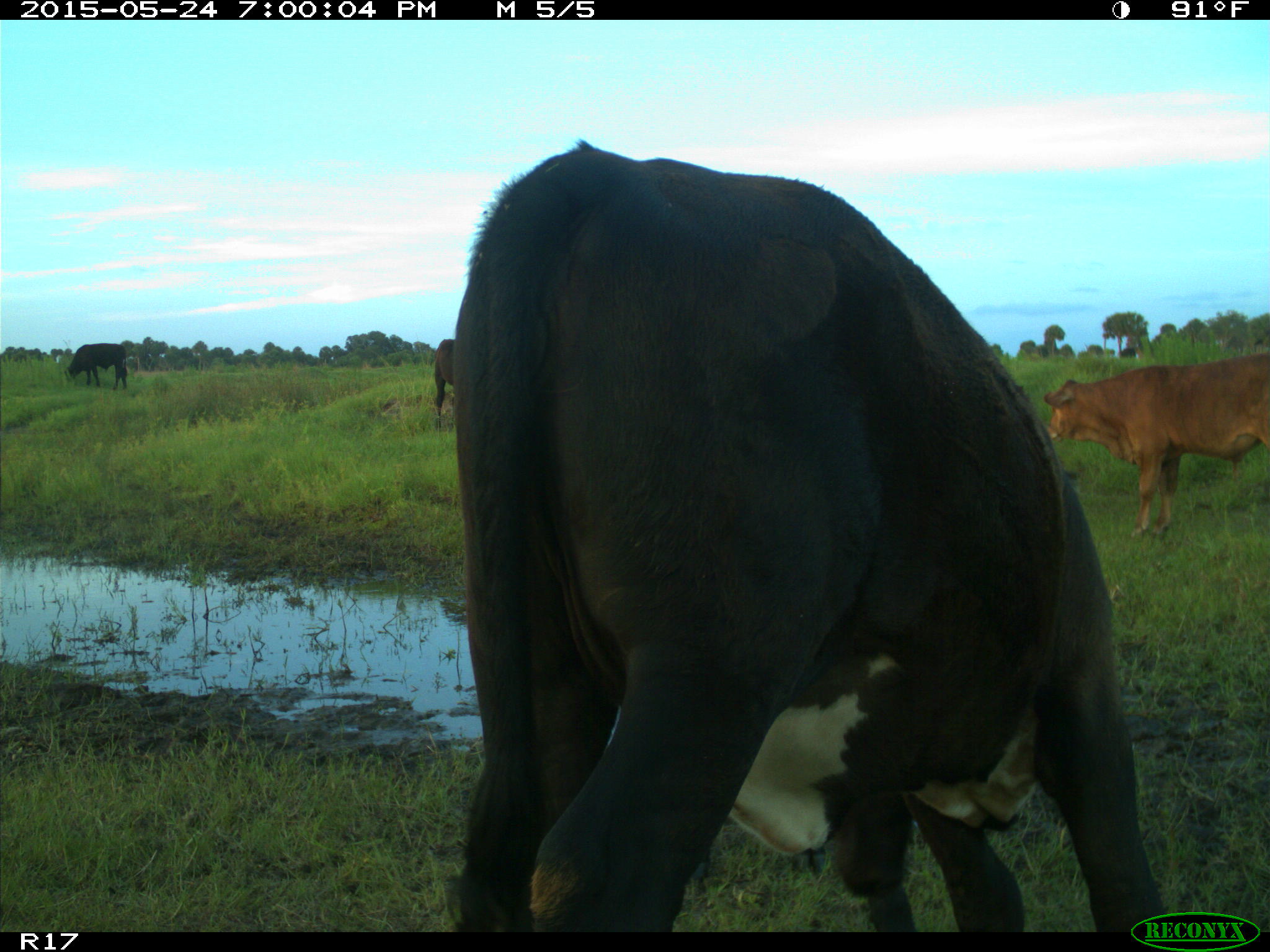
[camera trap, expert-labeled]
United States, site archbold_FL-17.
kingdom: Animalia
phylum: Chordata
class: Mammalia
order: Artiodactyla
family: Bovidae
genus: Bos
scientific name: Bos taurus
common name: domestic cow